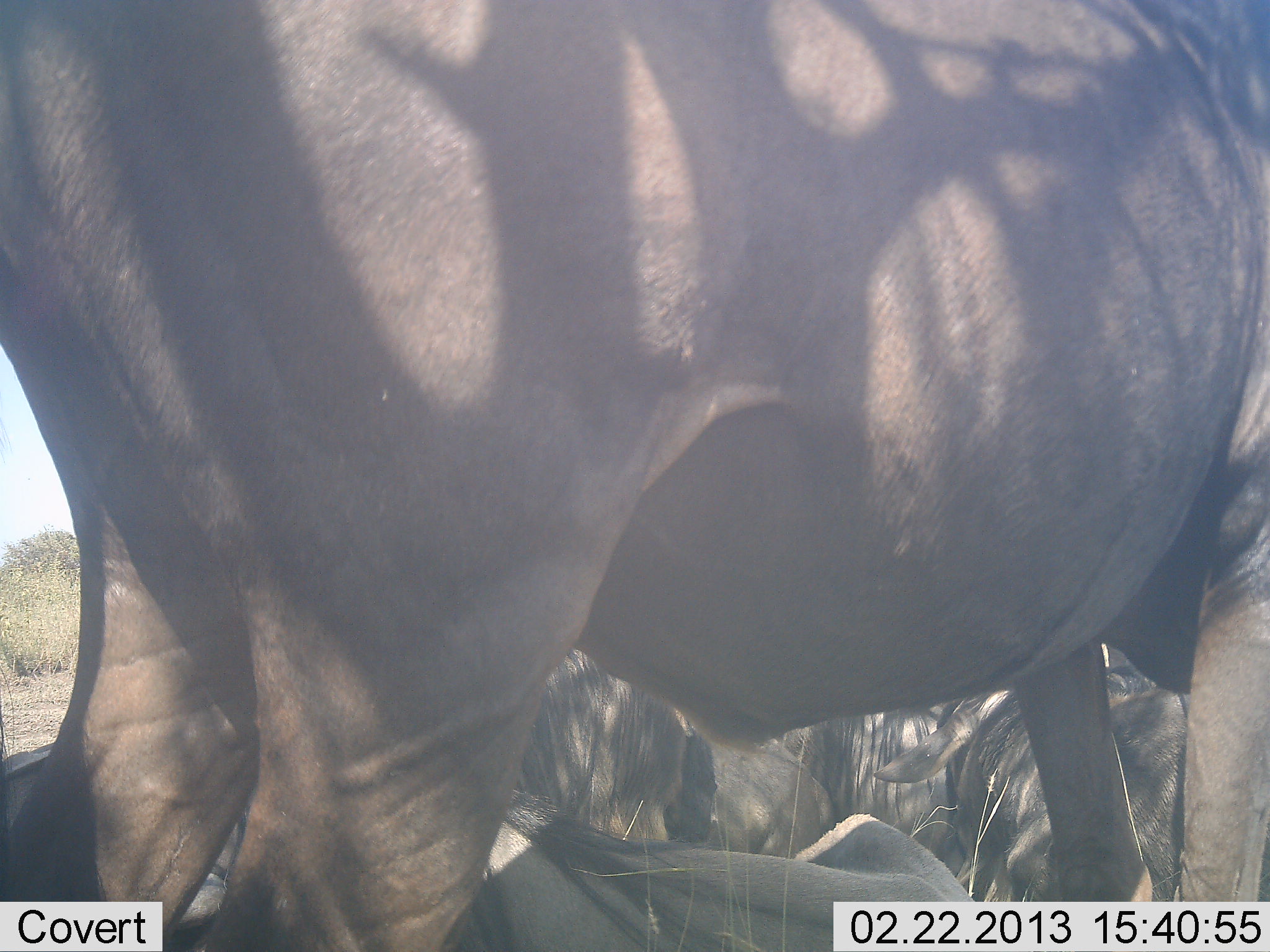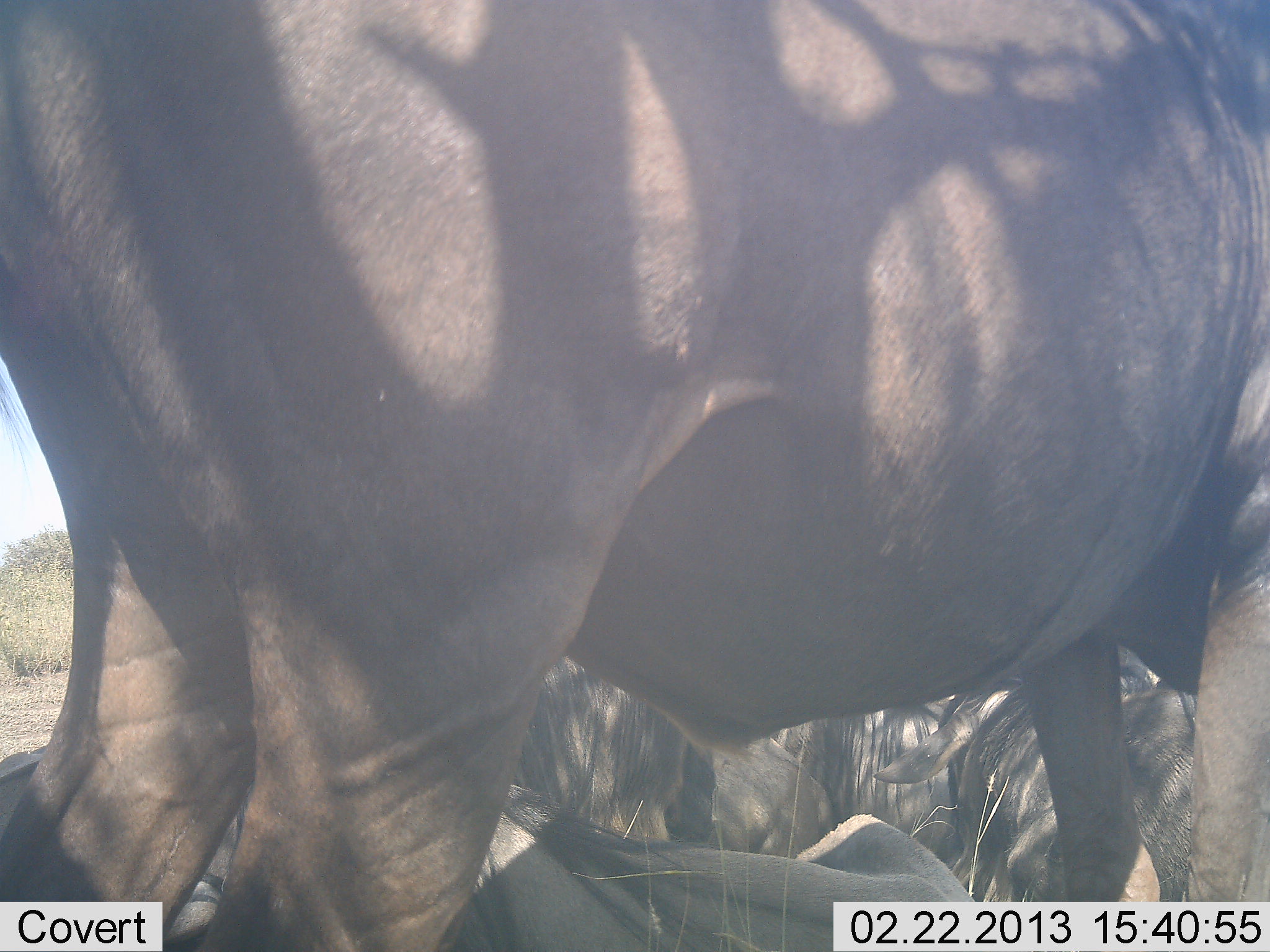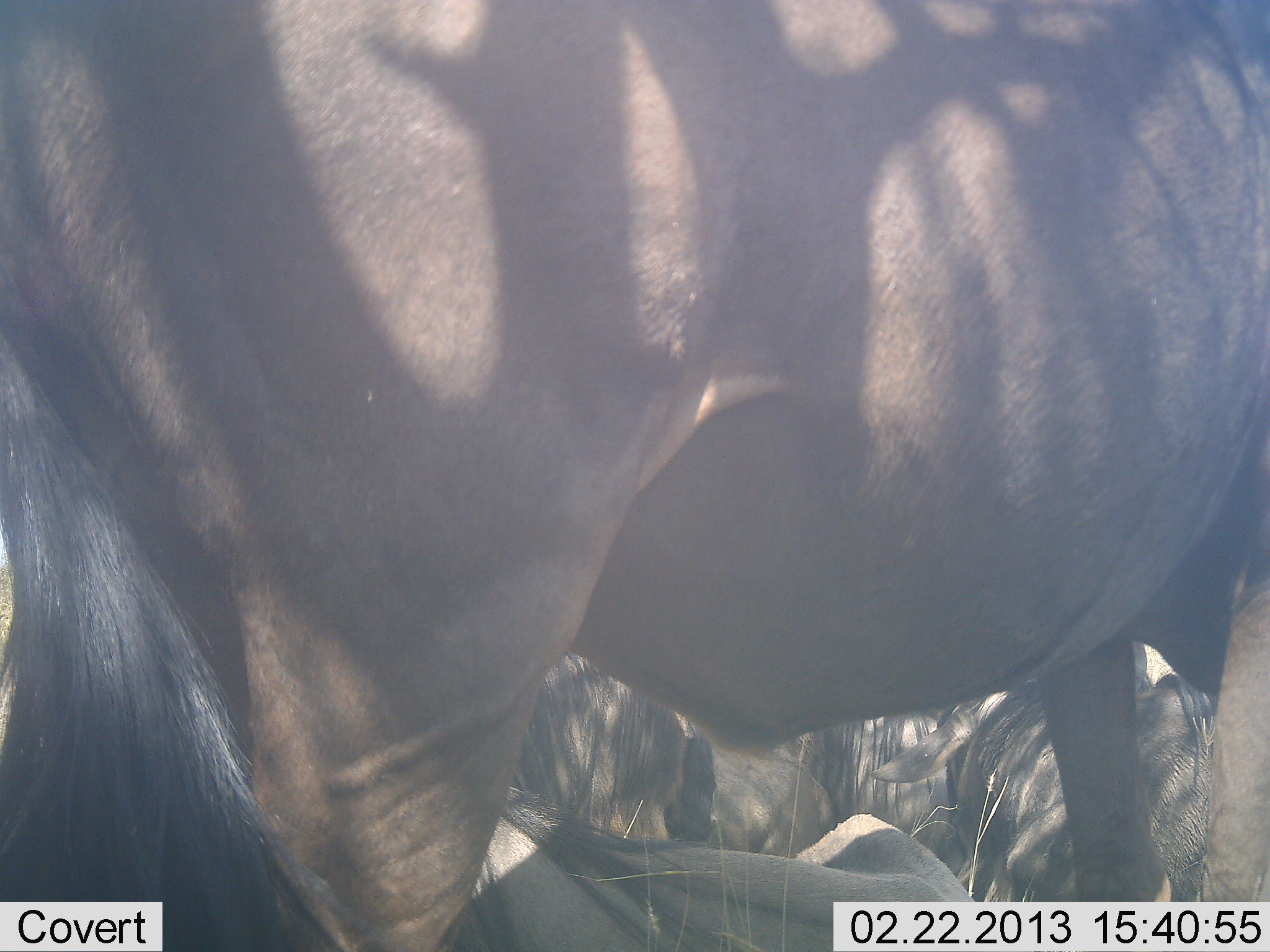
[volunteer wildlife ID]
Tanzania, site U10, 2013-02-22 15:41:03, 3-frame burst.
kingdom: Animalia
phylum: Chordata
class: Mammalia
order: Artiodactyla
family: Bovidae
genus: Connochaetes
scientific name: Connochaetes taurinus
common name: blue wildebeest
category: wildebeest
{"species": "wildebeest (blue wildebeest) (Connochaetes taurinus)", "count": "5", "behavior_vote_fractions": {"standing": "80%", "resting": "90%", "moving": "0%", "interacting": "0%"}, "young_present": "0%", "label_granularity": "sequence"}